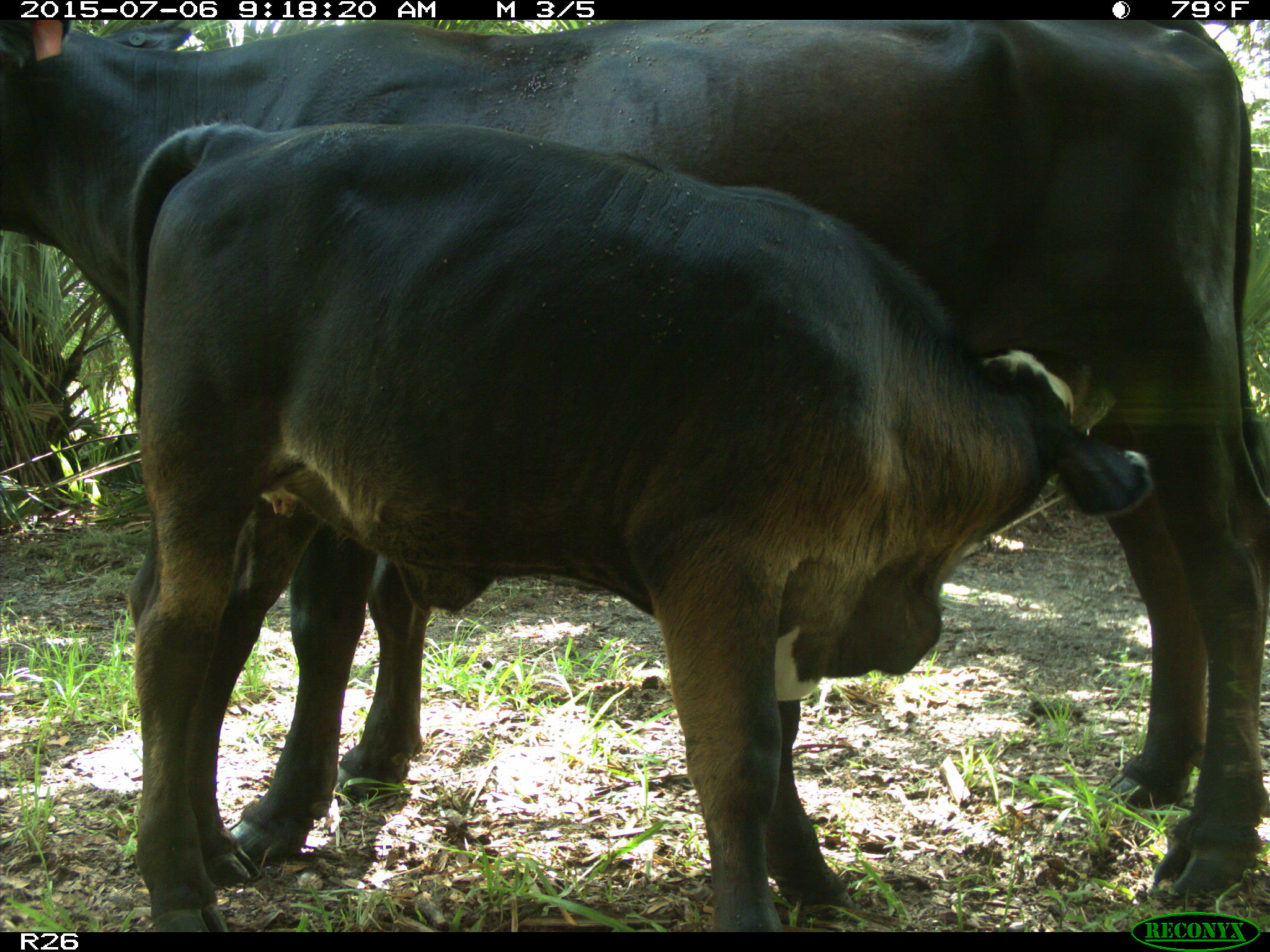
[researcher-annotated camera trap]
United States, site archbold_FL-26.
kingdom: Animalia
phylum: Chordata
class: Mammalia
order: Artiodactyla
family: Bovidae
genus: Bos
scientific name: Bos taurus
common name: domestic cow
Bos taurus (domestic cow).